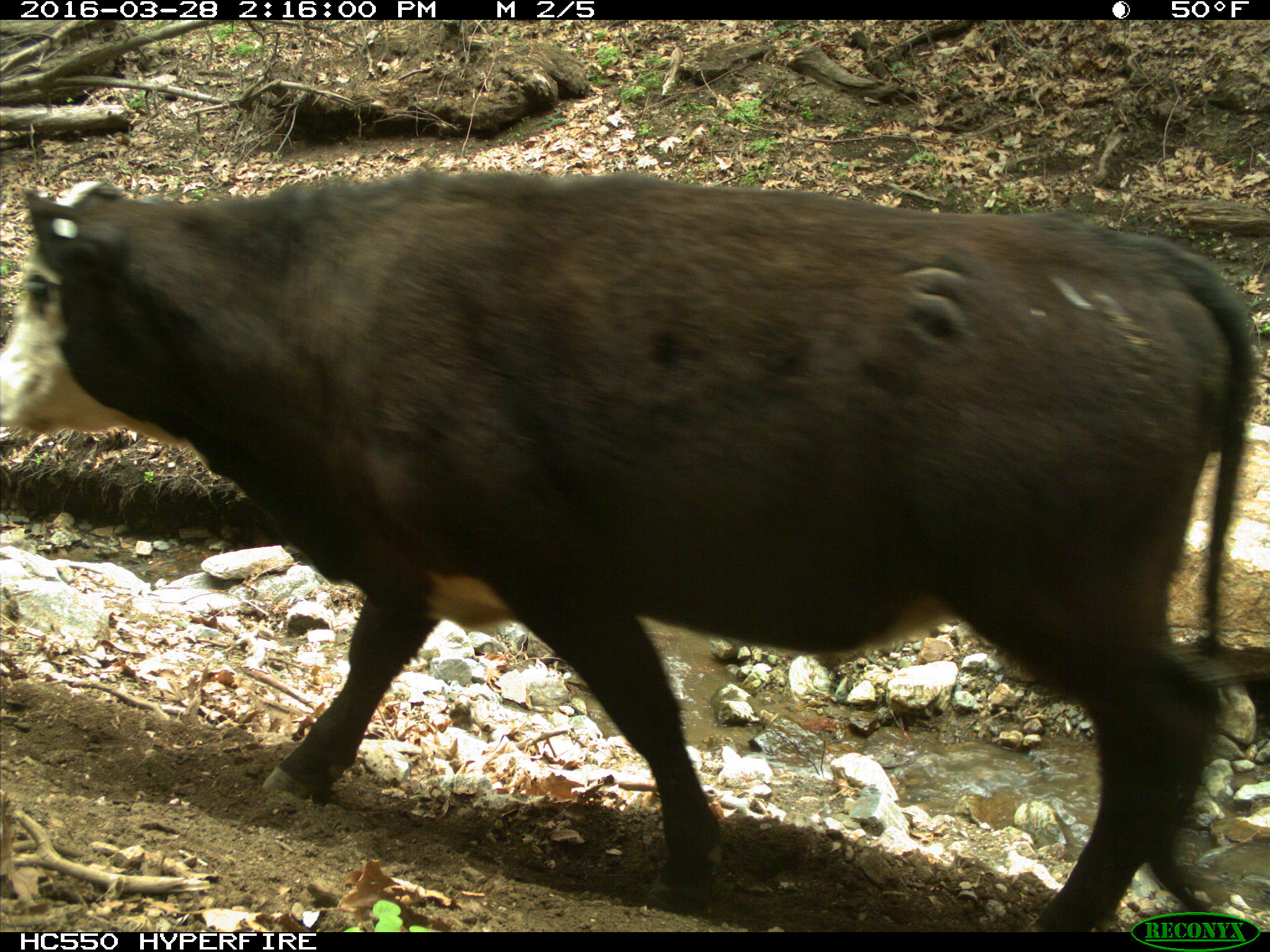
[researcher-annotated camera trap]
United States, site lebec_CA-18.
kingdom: Animalia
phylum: Chordata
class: Mammalia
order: Artiodactyla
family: Bovidae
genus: Bos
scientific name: Bos taurus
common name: domestic cow